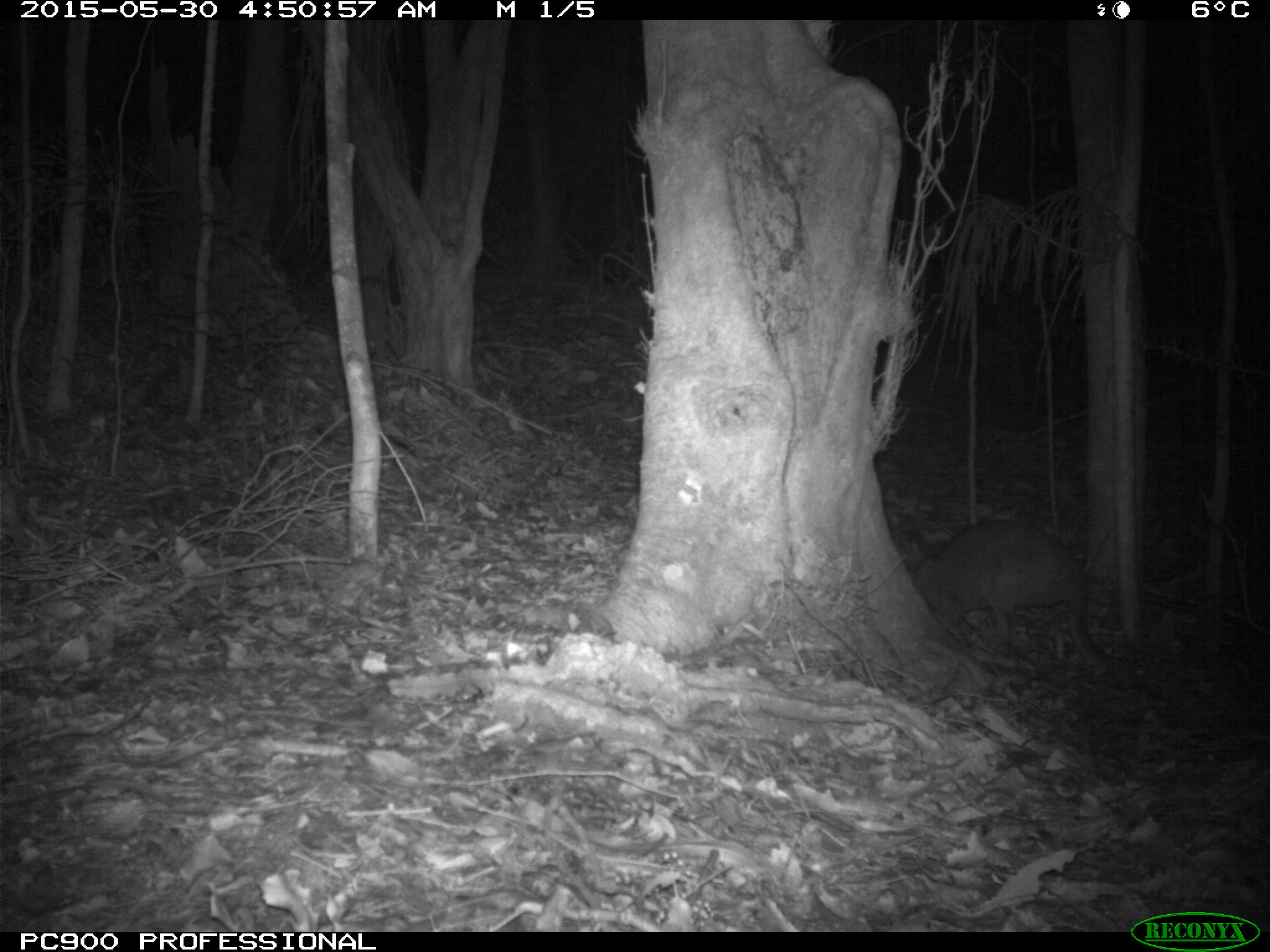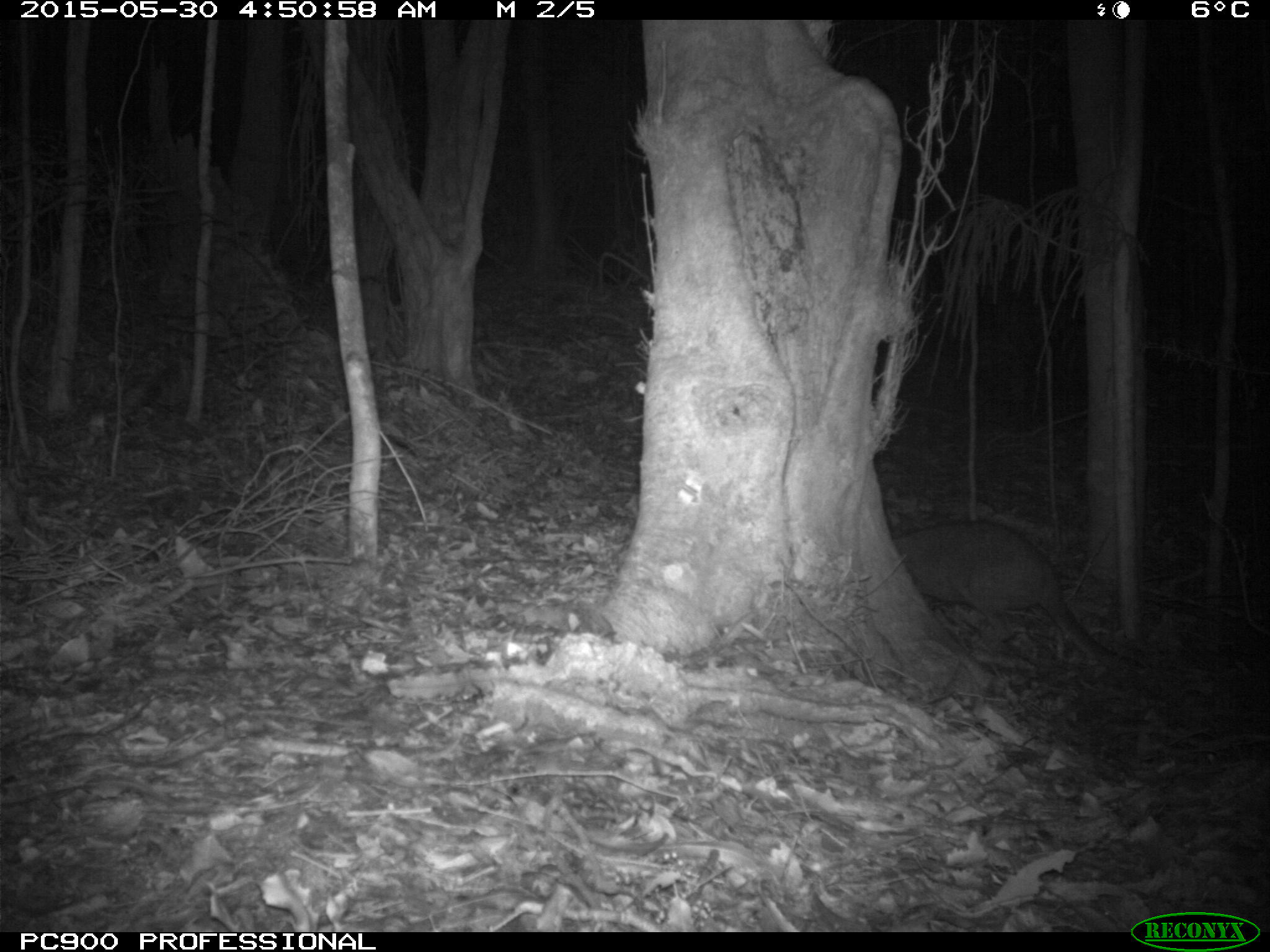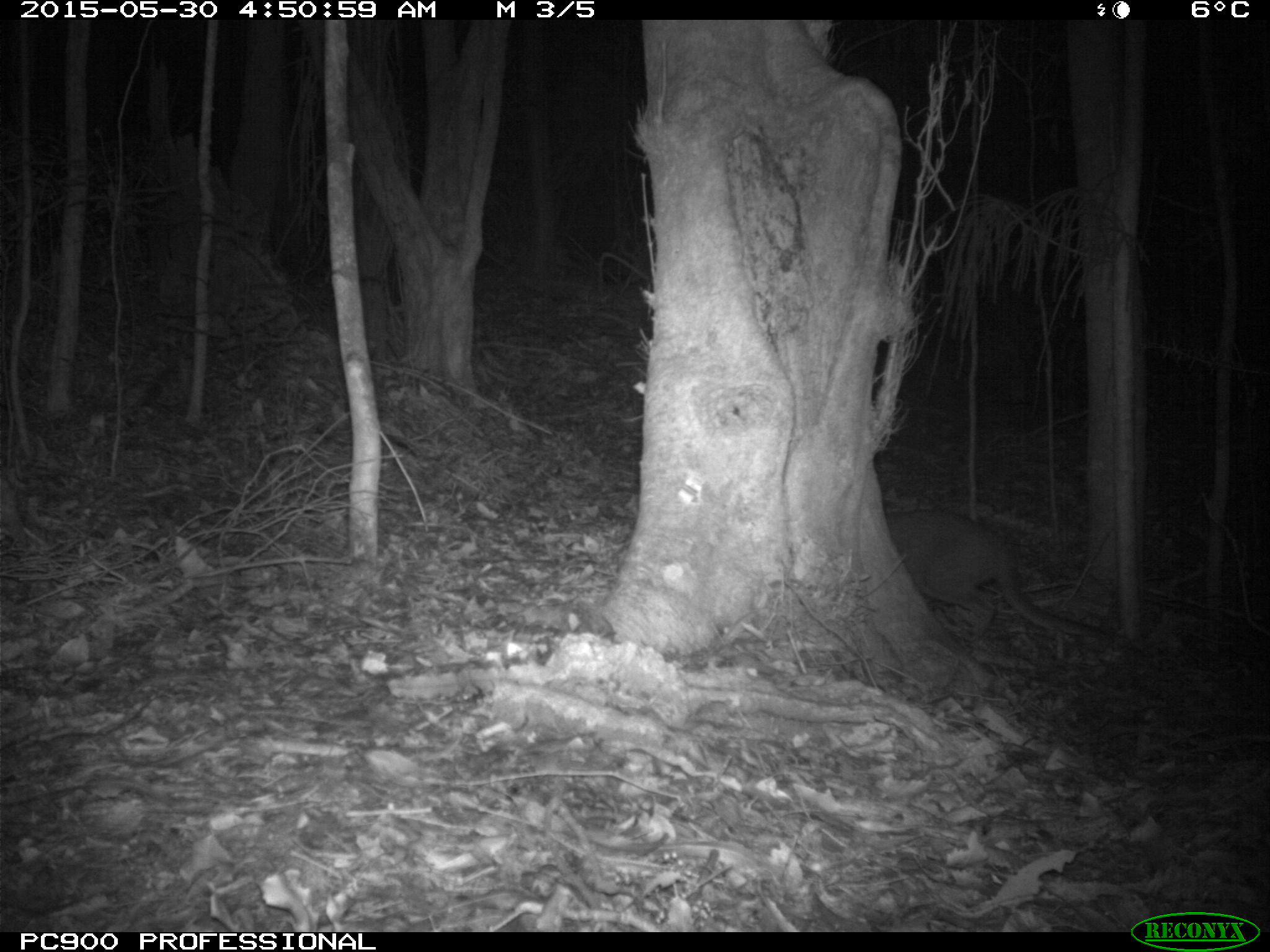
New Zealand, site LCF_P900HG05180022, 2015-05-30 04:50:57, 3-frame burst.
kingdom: Animalia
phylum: Chordata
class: Mammalia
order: Diprotodontia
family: Macropodidae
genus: Notamacropus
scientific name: Notamacropus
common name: wallaby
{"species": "wallaby (Notamacropus)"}